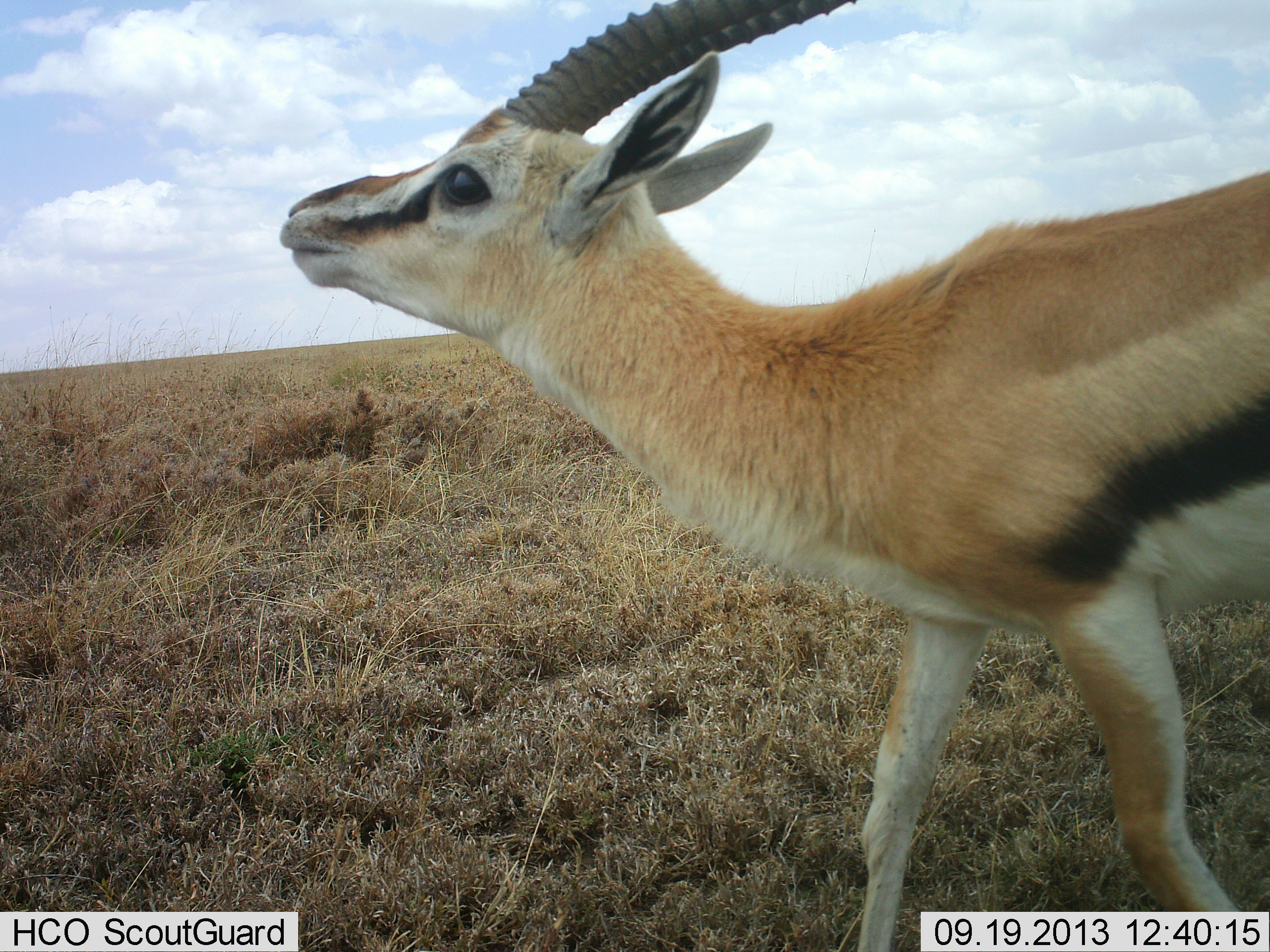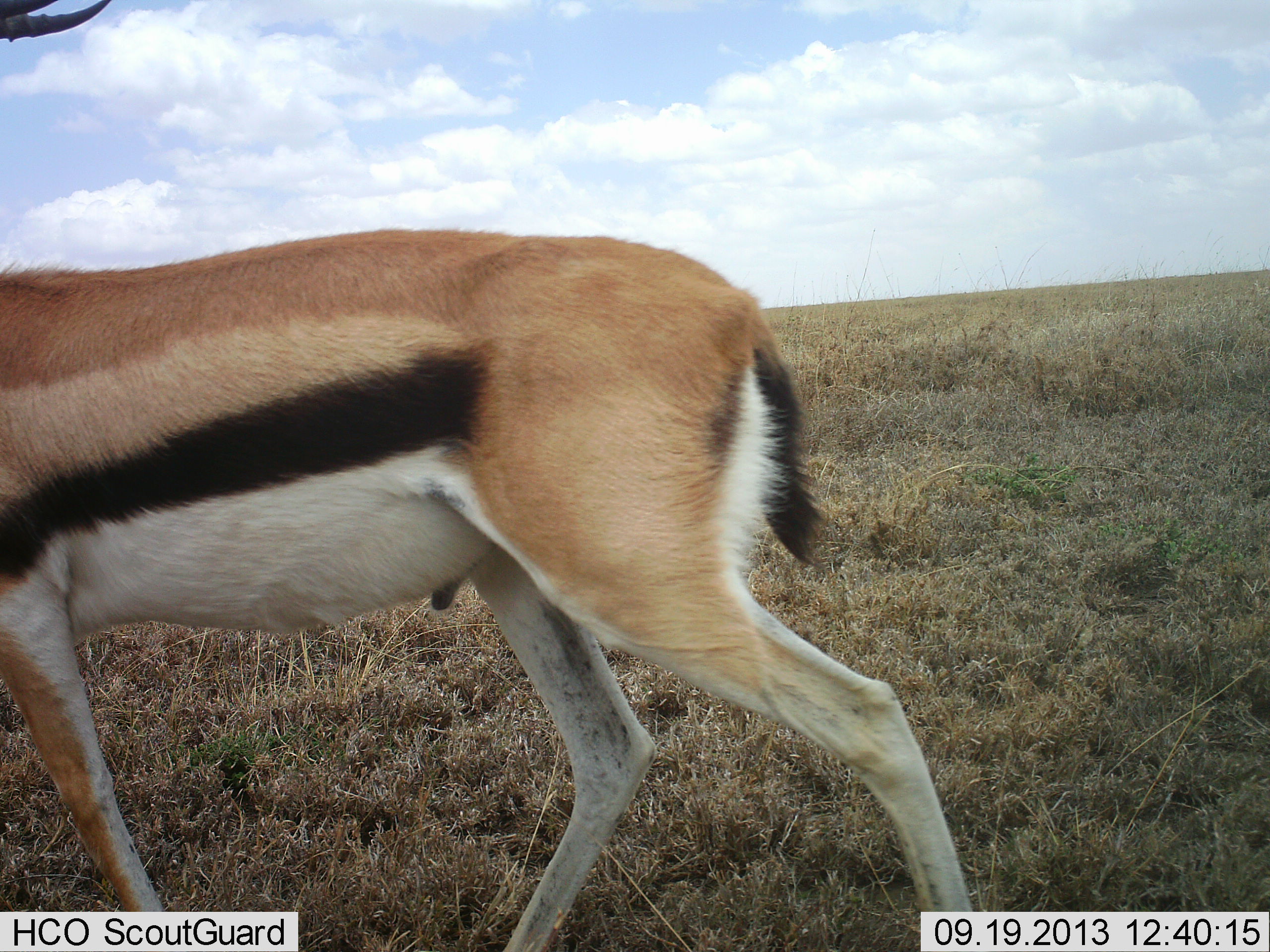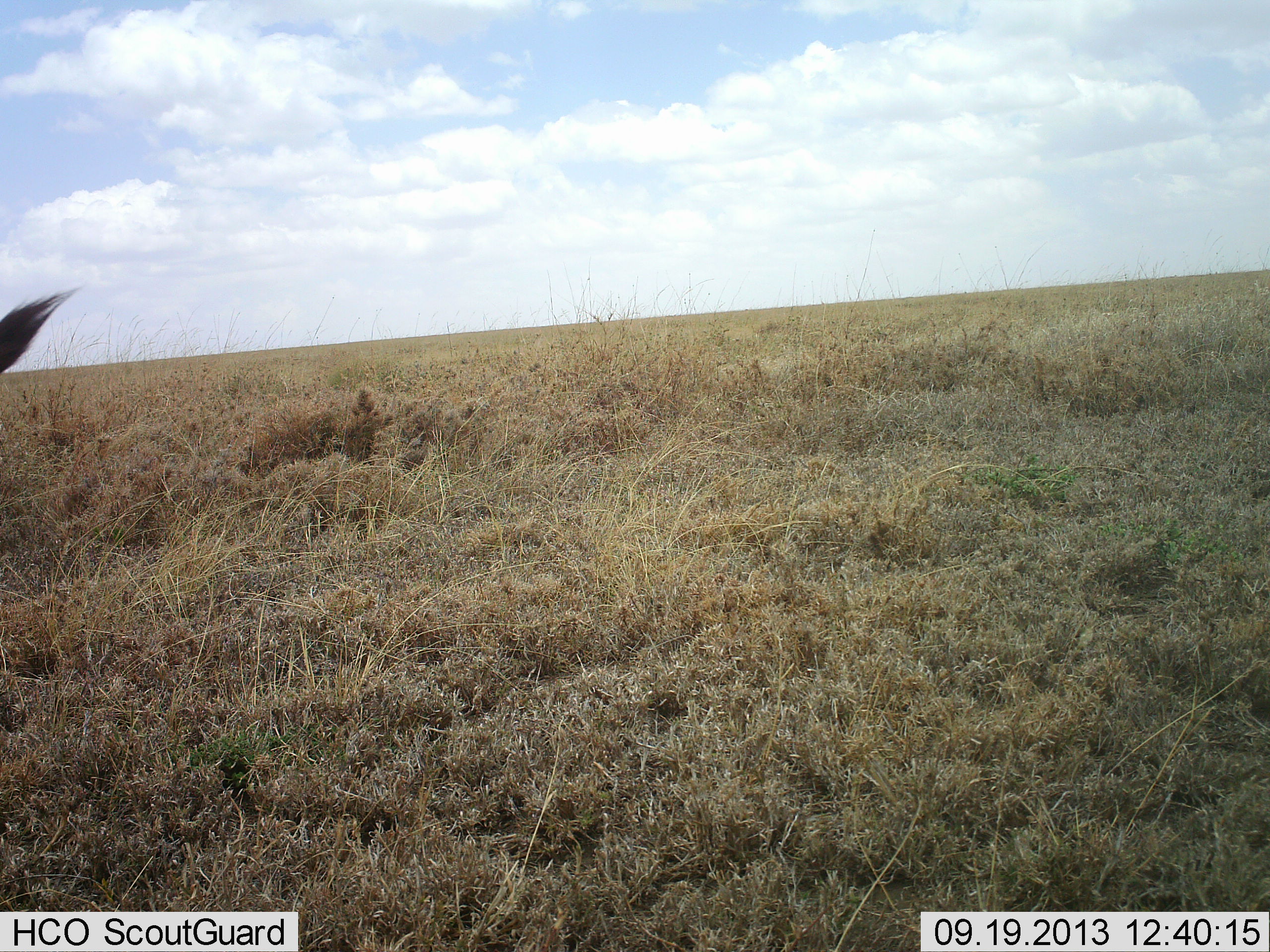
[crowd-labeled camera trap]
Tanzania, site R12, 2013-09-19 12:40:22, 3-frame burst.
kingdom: Animalia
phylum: Chordata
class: Mammalia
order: Artiodactyla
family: Bovidae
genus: Eudorcas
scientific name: Eudorcas thomsonii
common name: thomson's gazelle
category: gazellethomsons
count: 1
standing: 18%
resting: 0%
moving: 86%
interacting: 0%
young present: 0%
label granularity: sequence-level